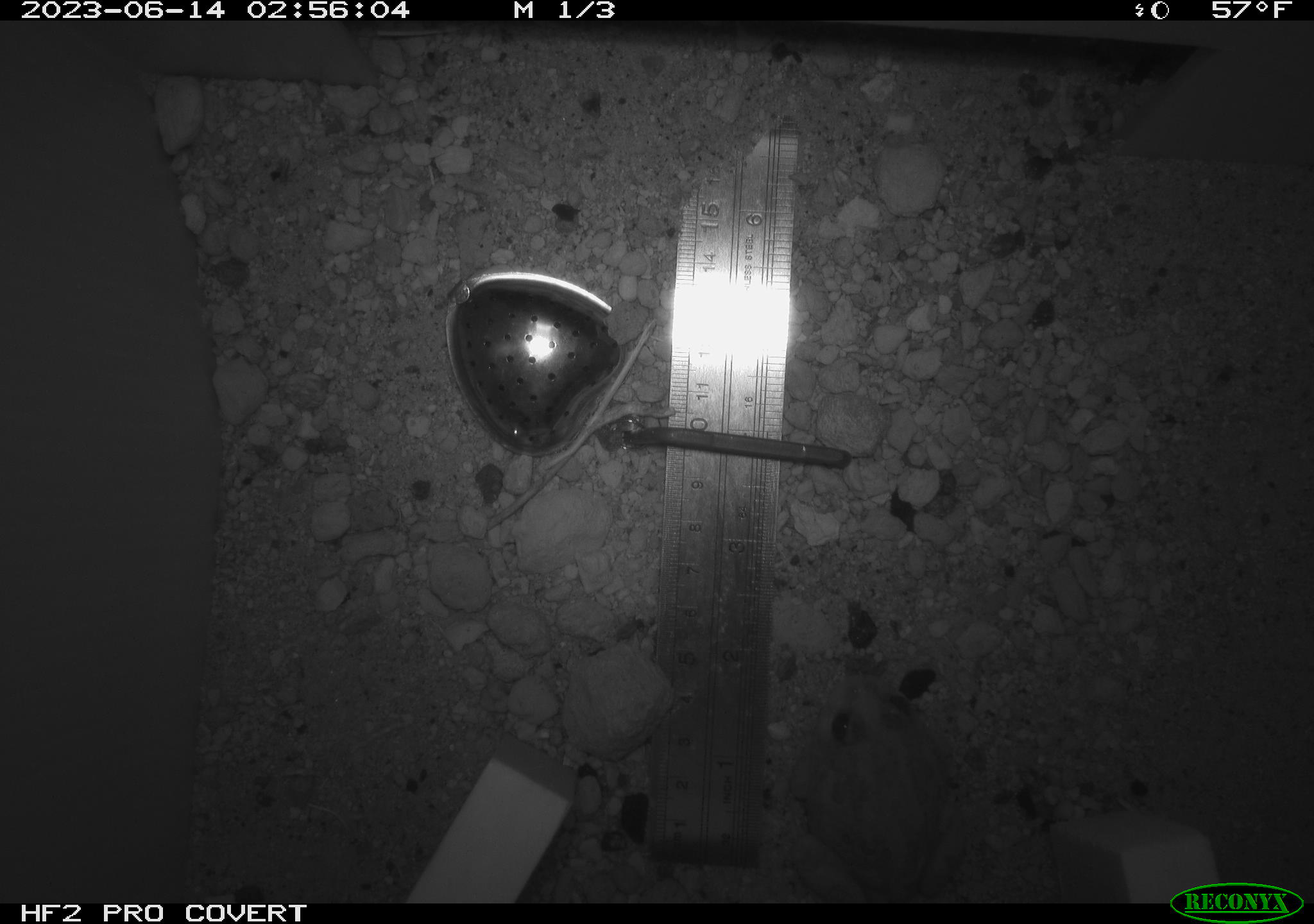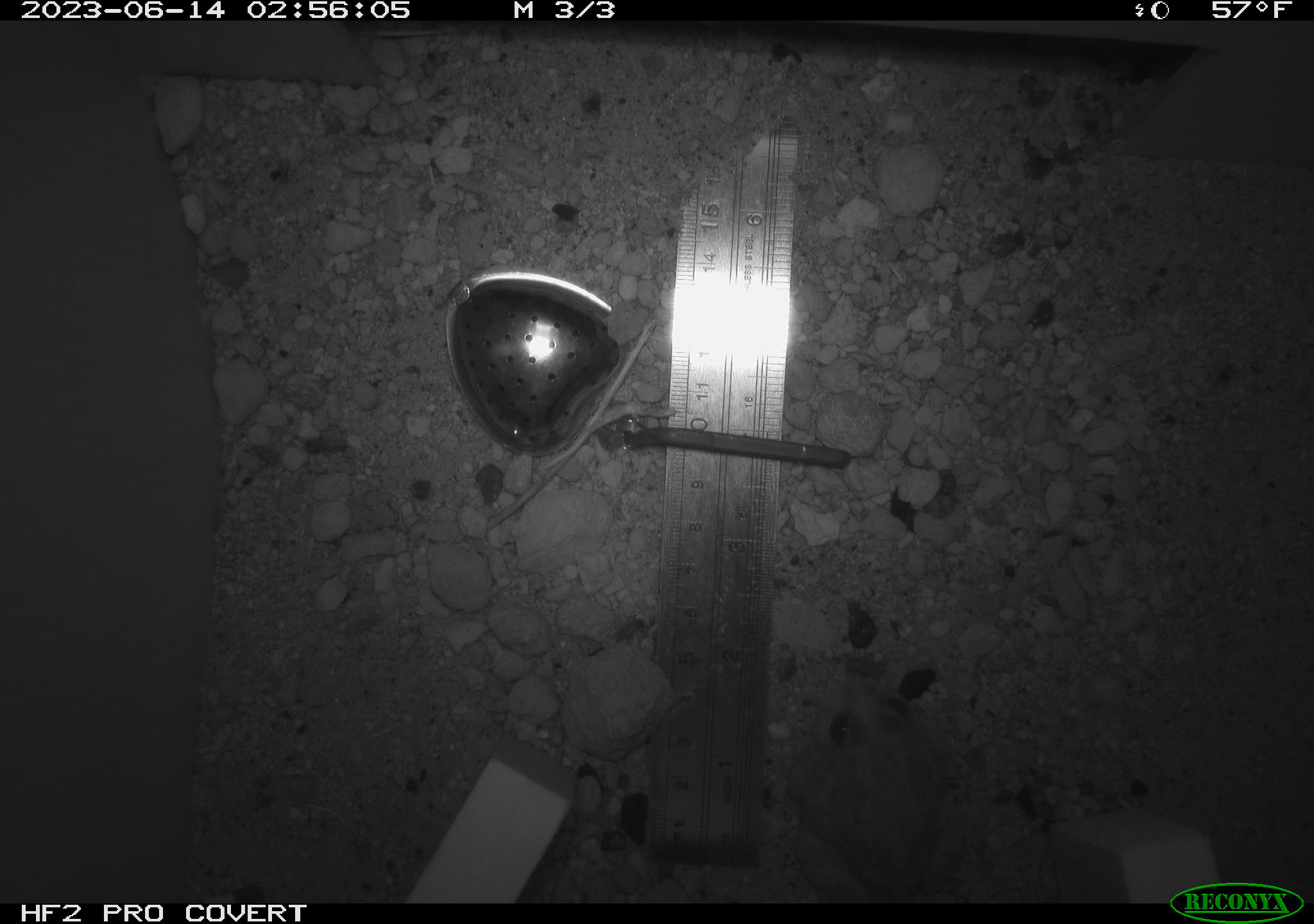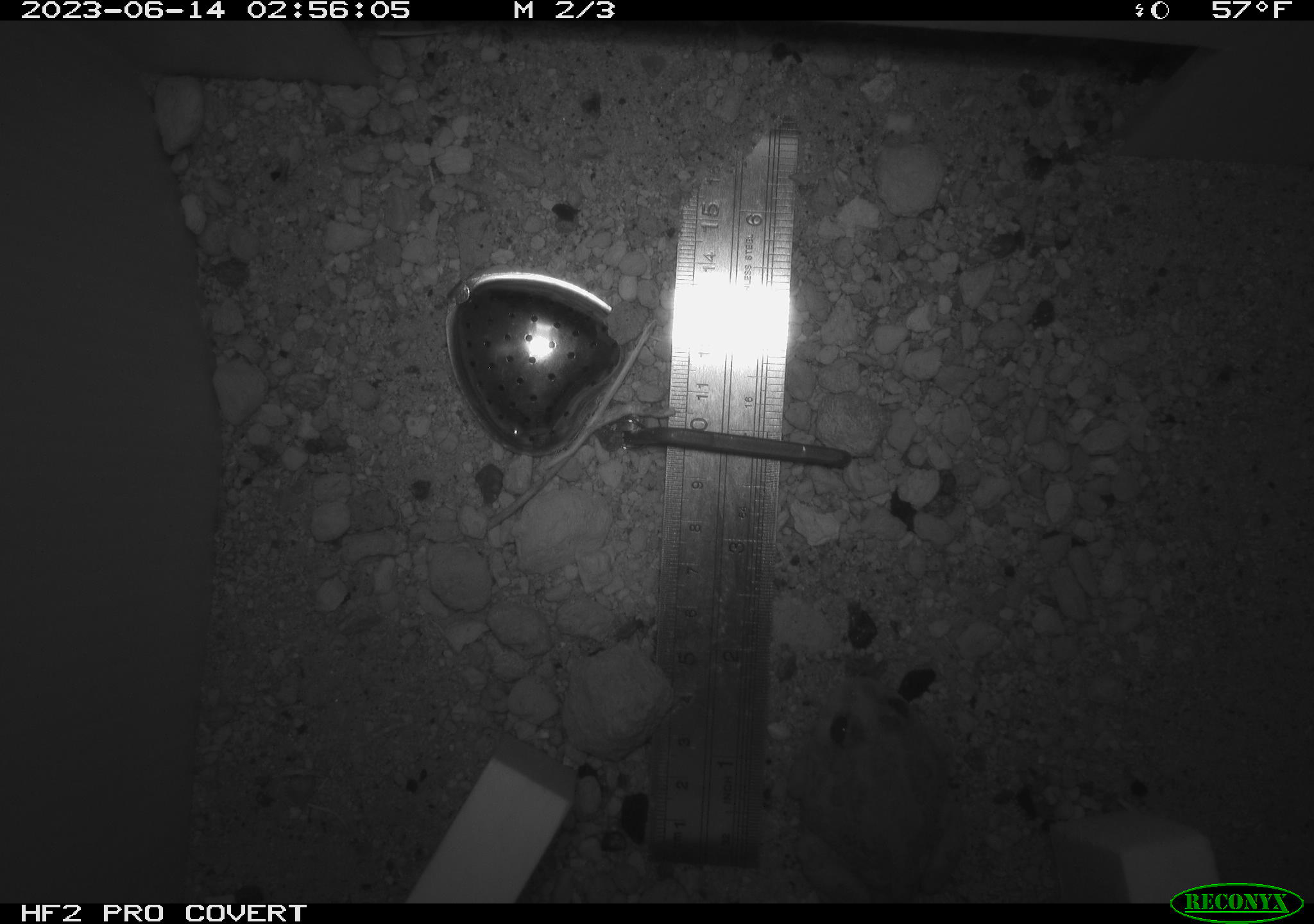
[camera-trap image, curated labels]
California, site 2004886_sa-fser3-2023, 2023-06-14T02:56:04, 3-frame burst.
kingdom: Animalia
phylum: Chordata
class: Amphibia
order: Anura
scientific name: Anura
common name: frogs